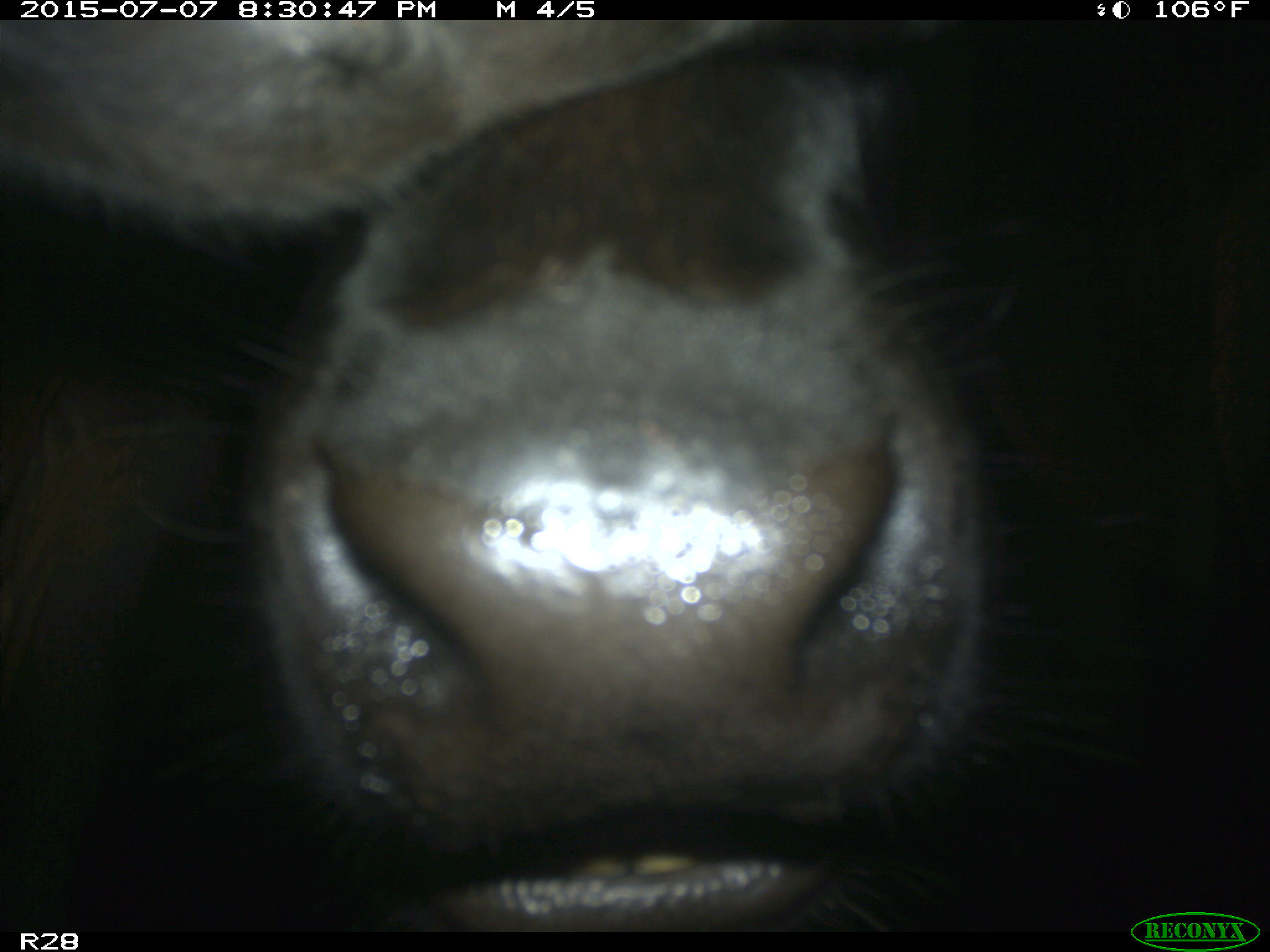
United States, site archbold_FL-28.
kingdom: Animalia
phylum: Chordata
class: Mammalia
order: Artiodactyla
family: Bovidae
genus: Bos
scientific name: Bos taurus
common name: domestic cow